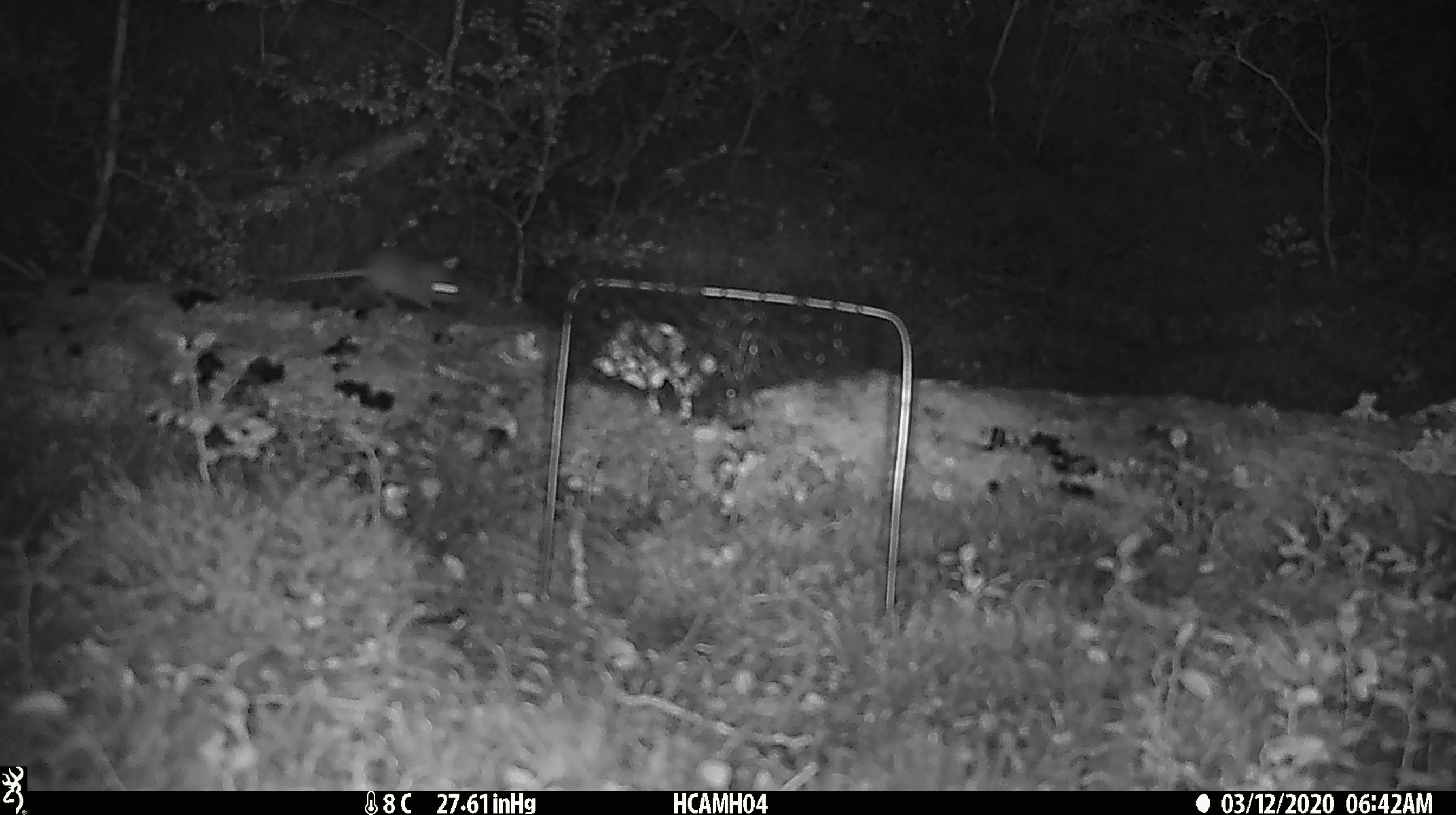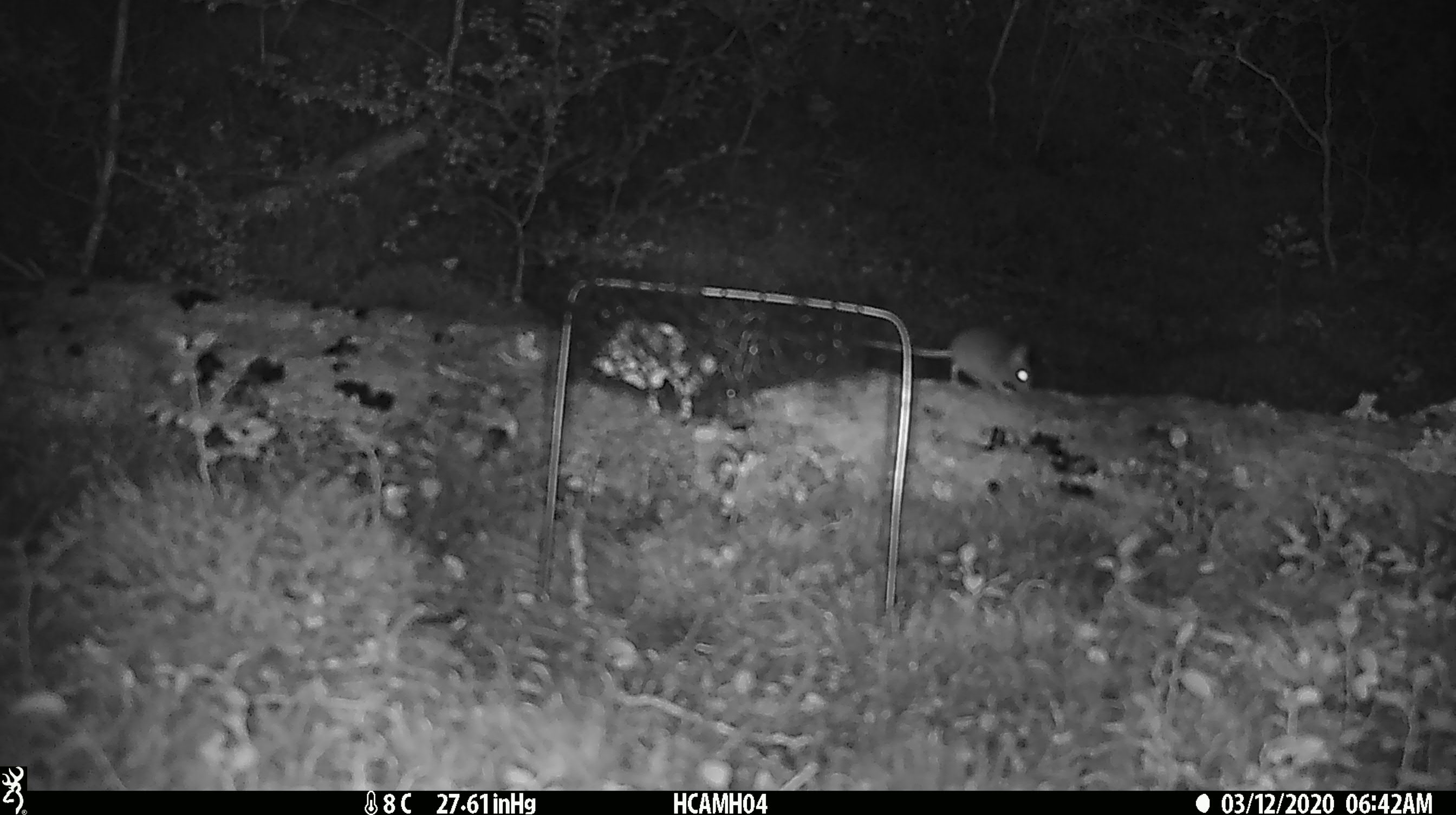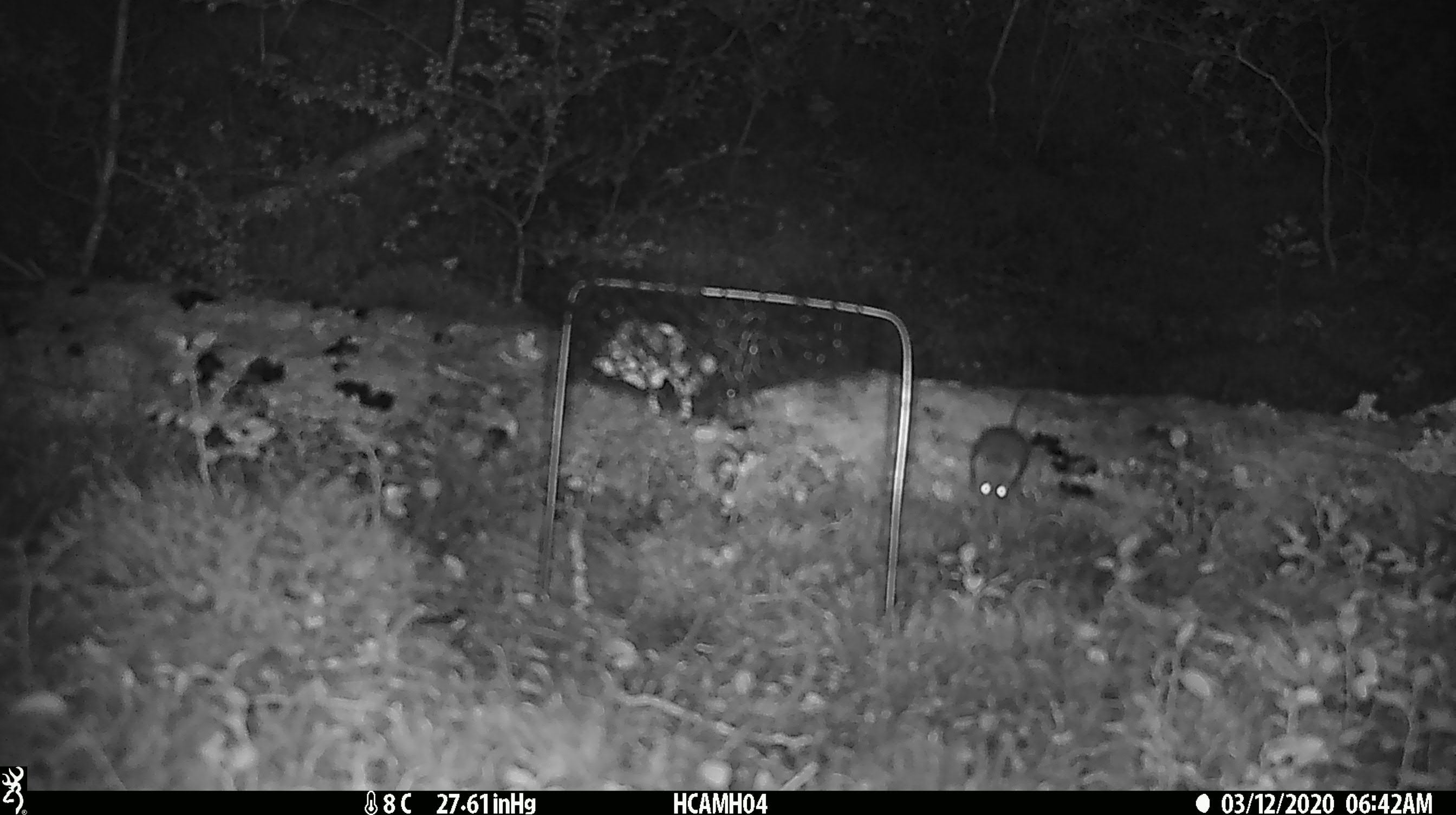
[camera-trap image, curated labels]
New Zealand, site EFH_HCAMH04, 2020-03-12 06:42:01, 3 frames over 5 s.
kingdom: Animalia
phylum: Chordata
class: Mammalia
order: Rodentia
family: Muridae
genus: Mus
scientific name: Mus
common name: mouse